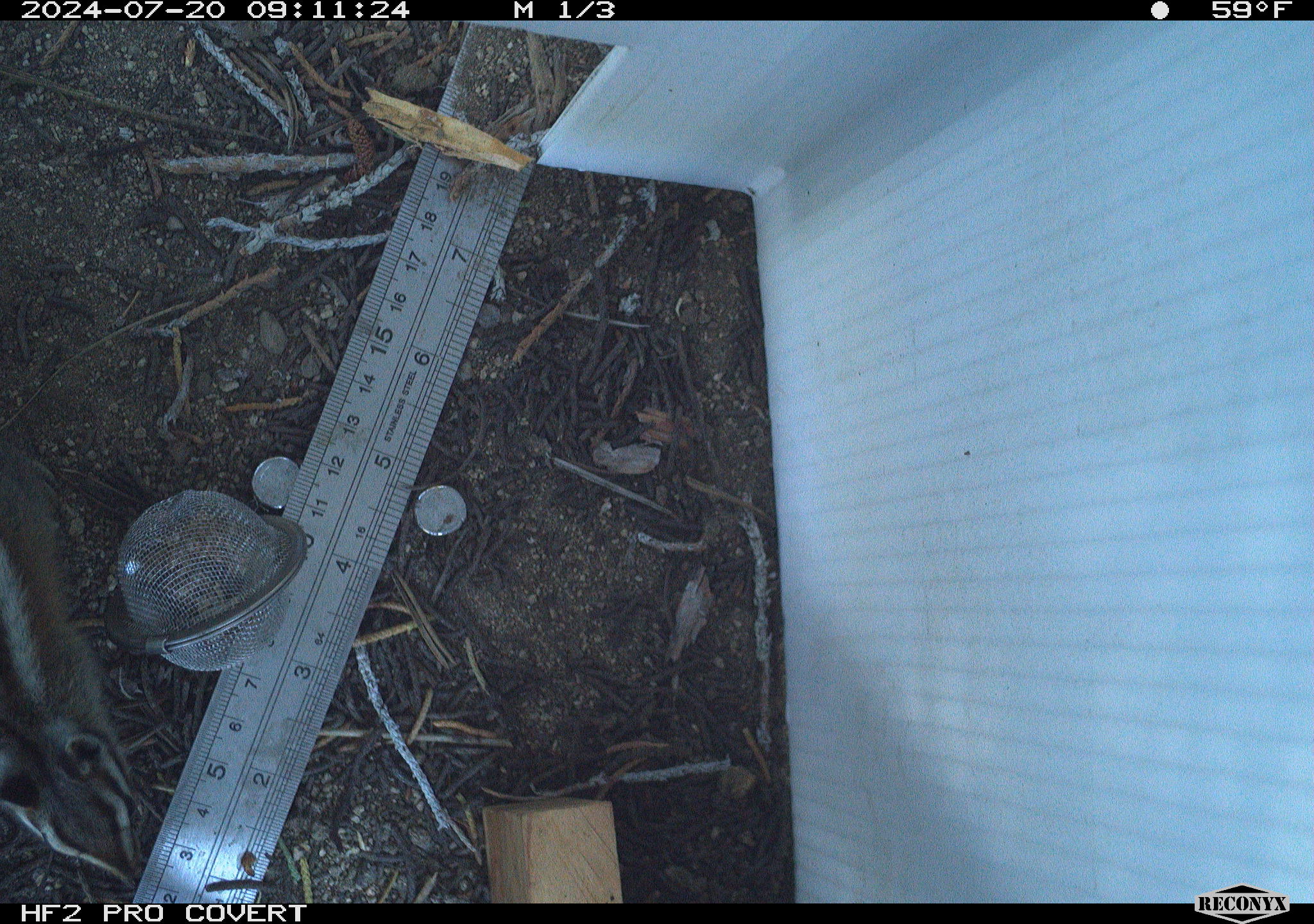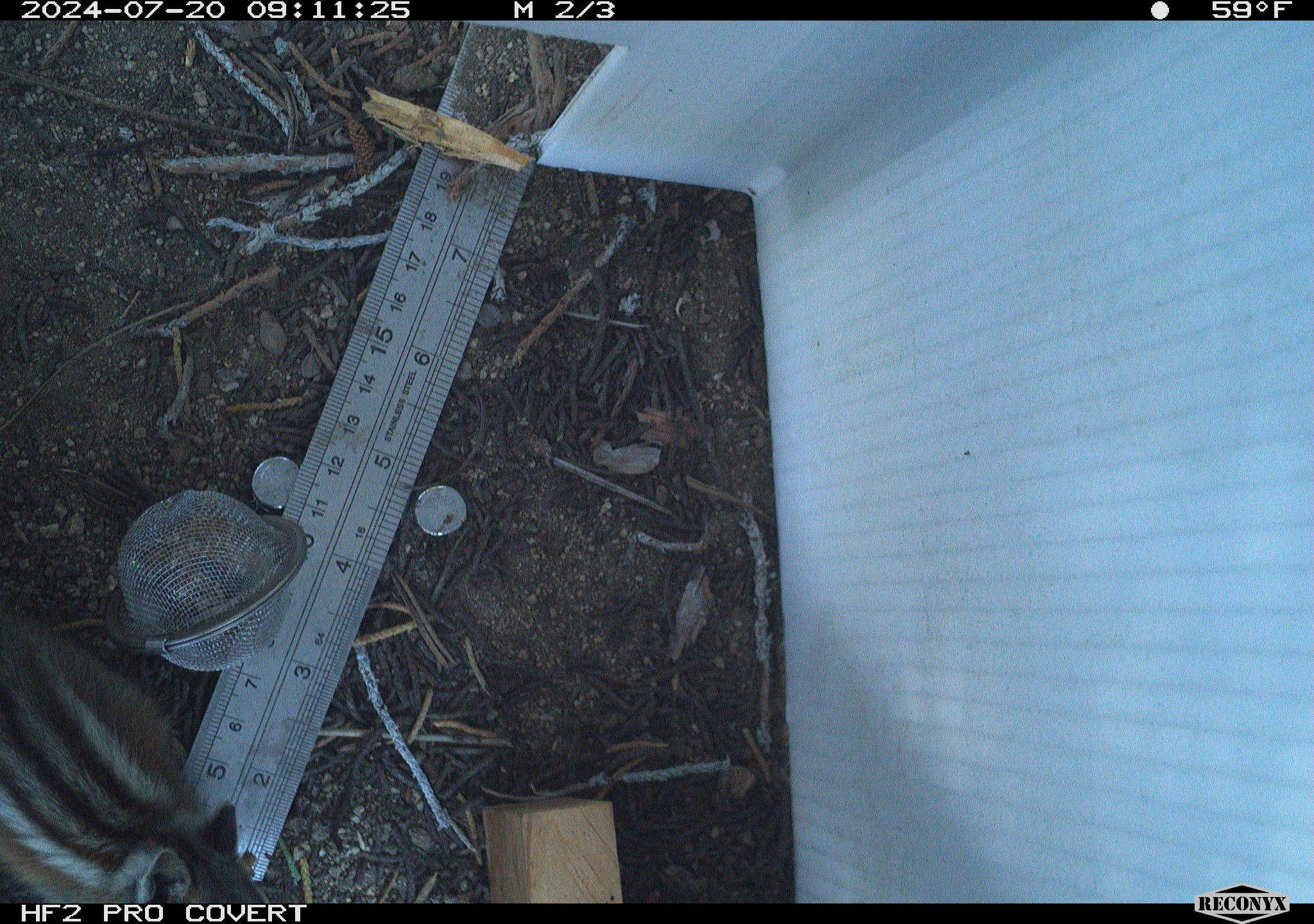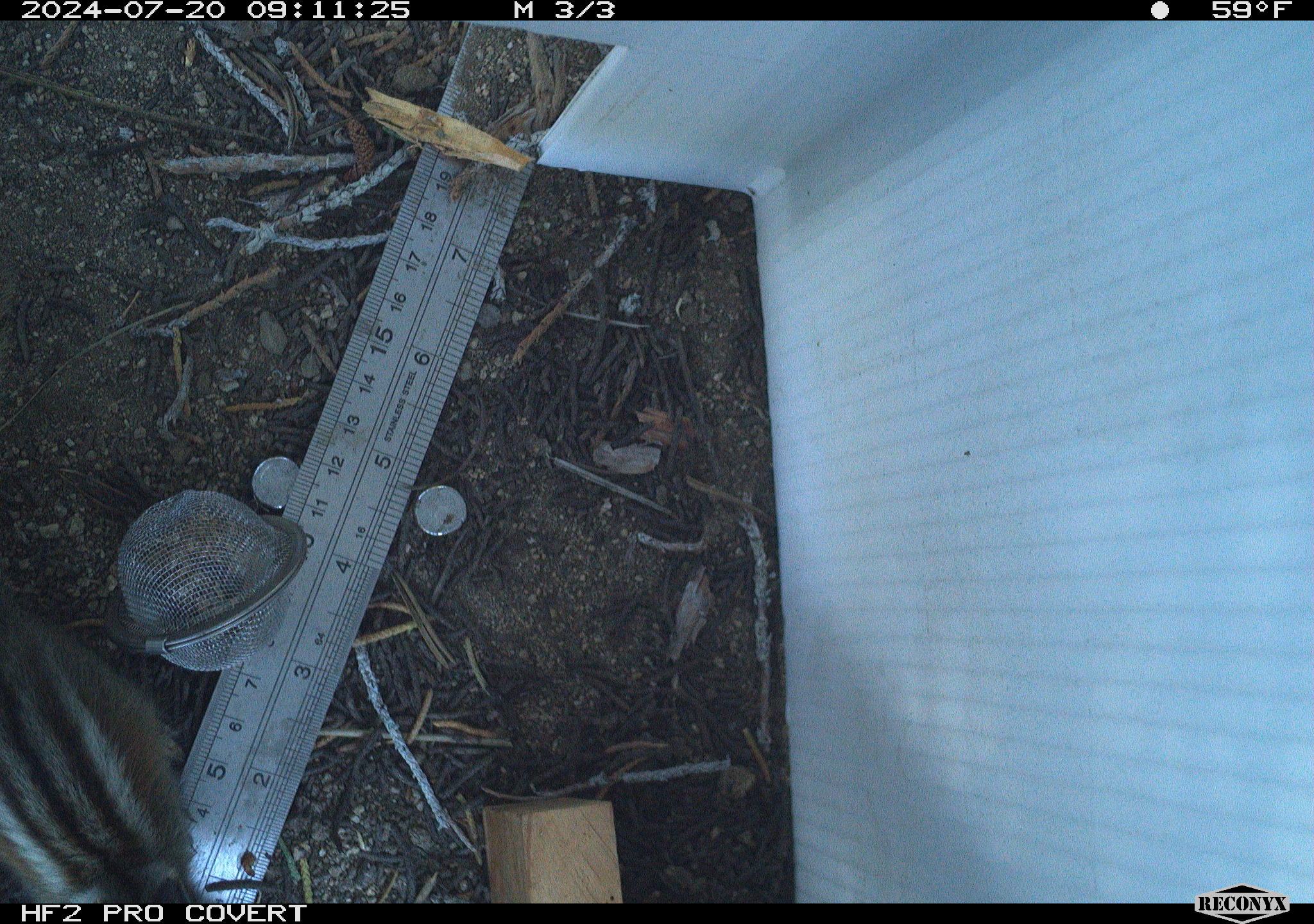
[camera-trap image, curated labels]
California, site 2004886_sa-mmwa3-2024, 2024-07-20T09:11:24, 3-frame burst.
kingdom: Animalia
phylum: Chordata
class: Mammalia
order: Rodentia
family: Sciuridae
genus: Neotamias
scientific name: Neotamias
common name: western chipmunks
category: neotamias species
Neotamias species (western chipmunks) (Neotamias).